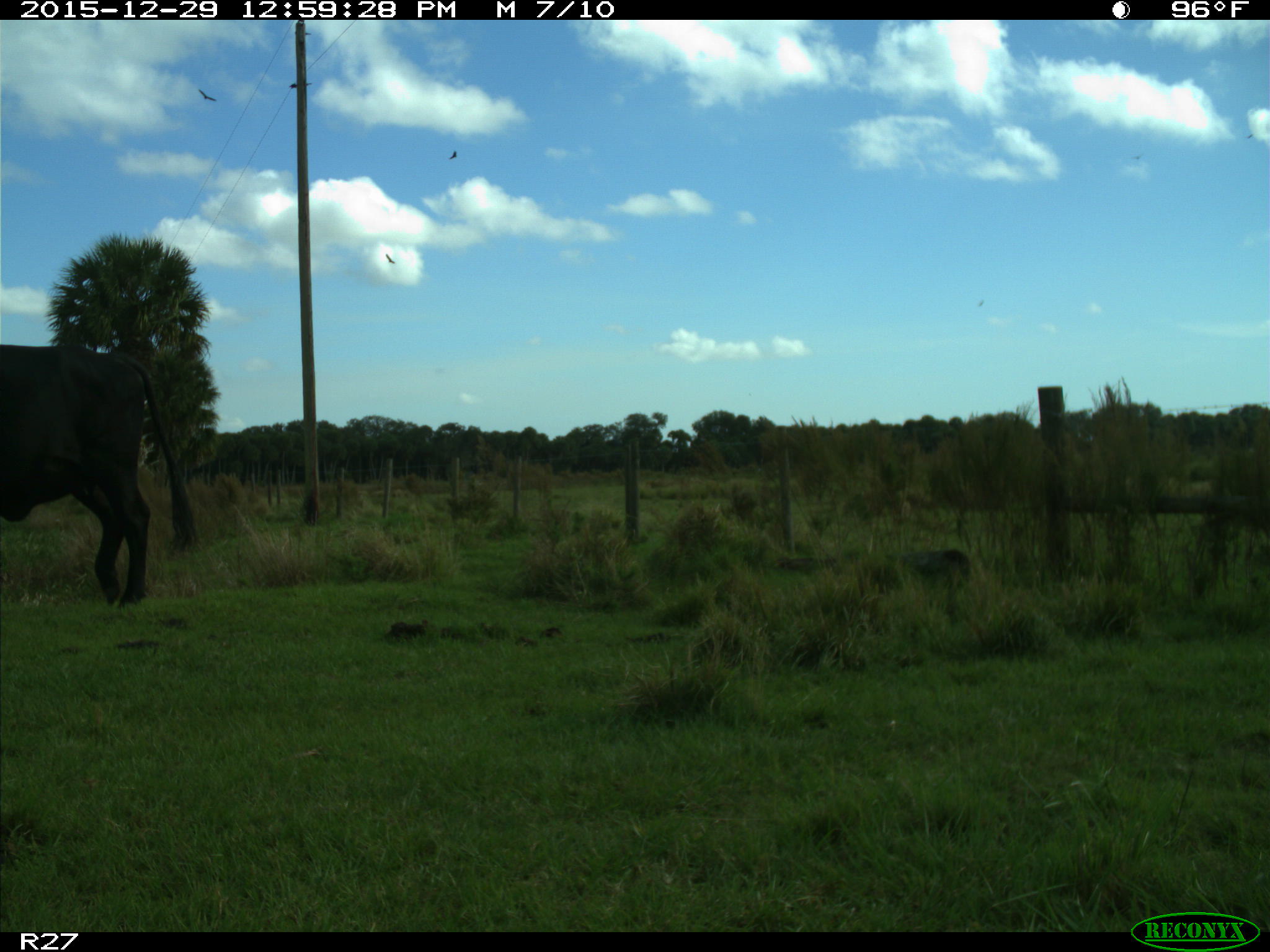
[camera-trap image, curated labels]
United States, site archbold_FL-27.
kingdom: Animalia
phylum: Chordata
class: Mammalia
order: Artiodactyla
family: Bovidae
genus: Bos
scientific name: Bos taurus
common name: domestic cow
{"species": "Bos taurus (domestic cow)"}